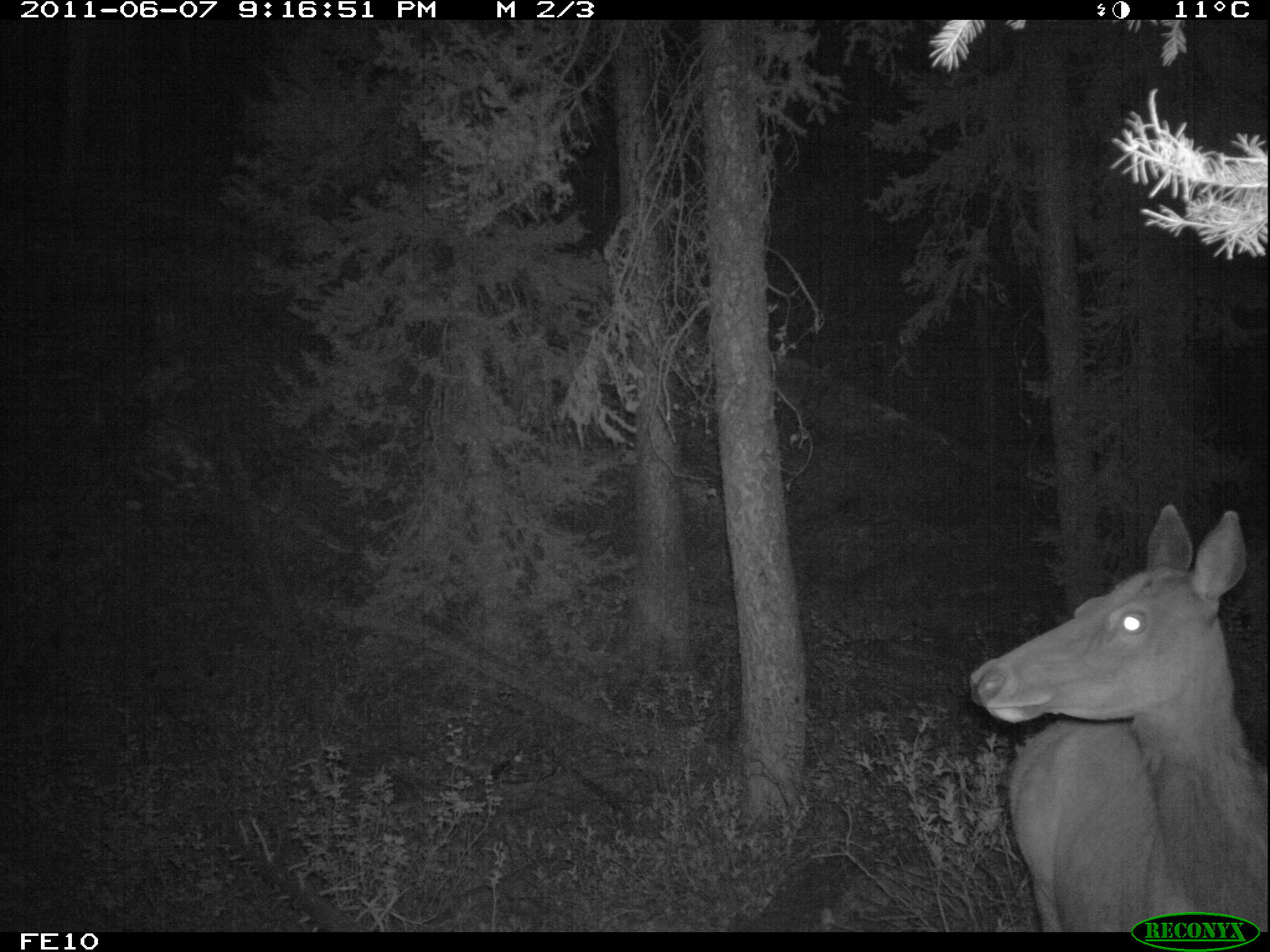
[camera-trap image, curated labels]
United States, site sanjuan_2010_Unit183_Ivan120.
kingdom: Animalia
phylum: Chordata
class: Mammalia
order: Artiodactyla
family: Cervidae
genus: Cervus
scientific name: Cervus elaphus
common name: red deer